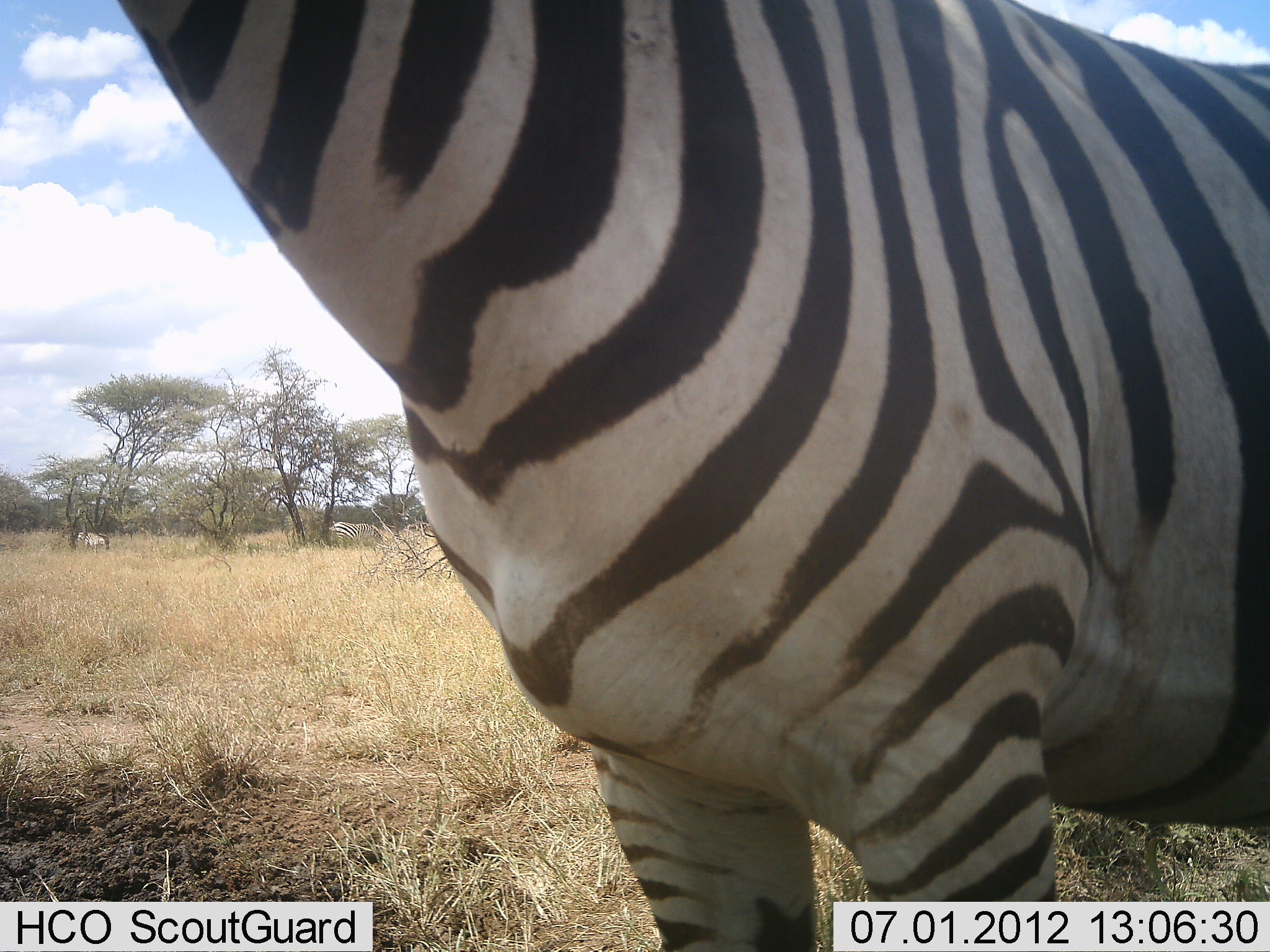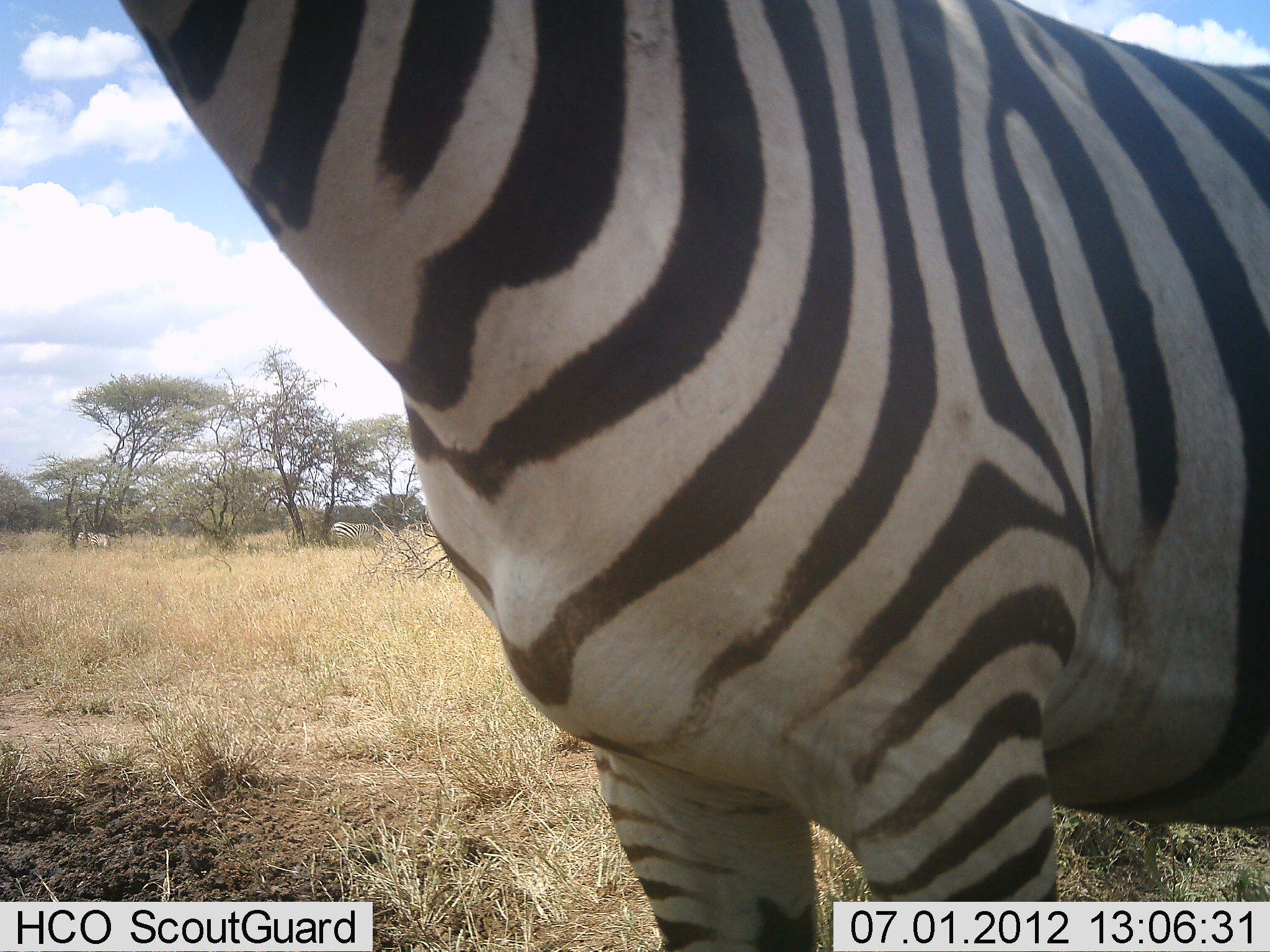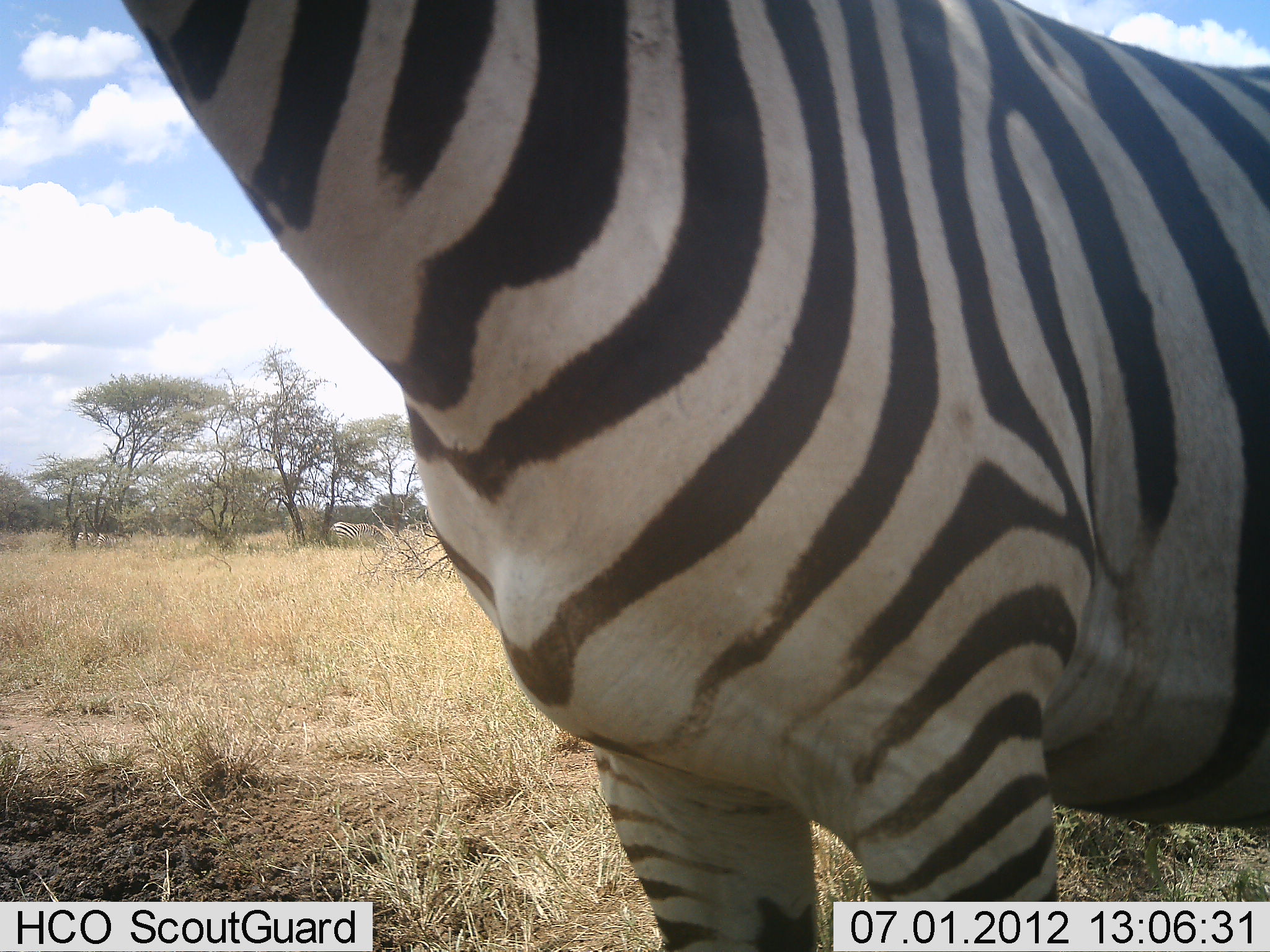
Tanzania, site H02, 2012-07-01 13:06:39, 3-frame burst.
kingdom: Animalia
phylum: Chordata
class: Mammalia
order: Perissodactyla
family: Equidae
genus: Equus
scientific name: Equus quagga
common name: plains zebra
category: zebra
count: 1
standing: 100%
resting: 0%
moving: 0%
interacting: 0%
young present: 0%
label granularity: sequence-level